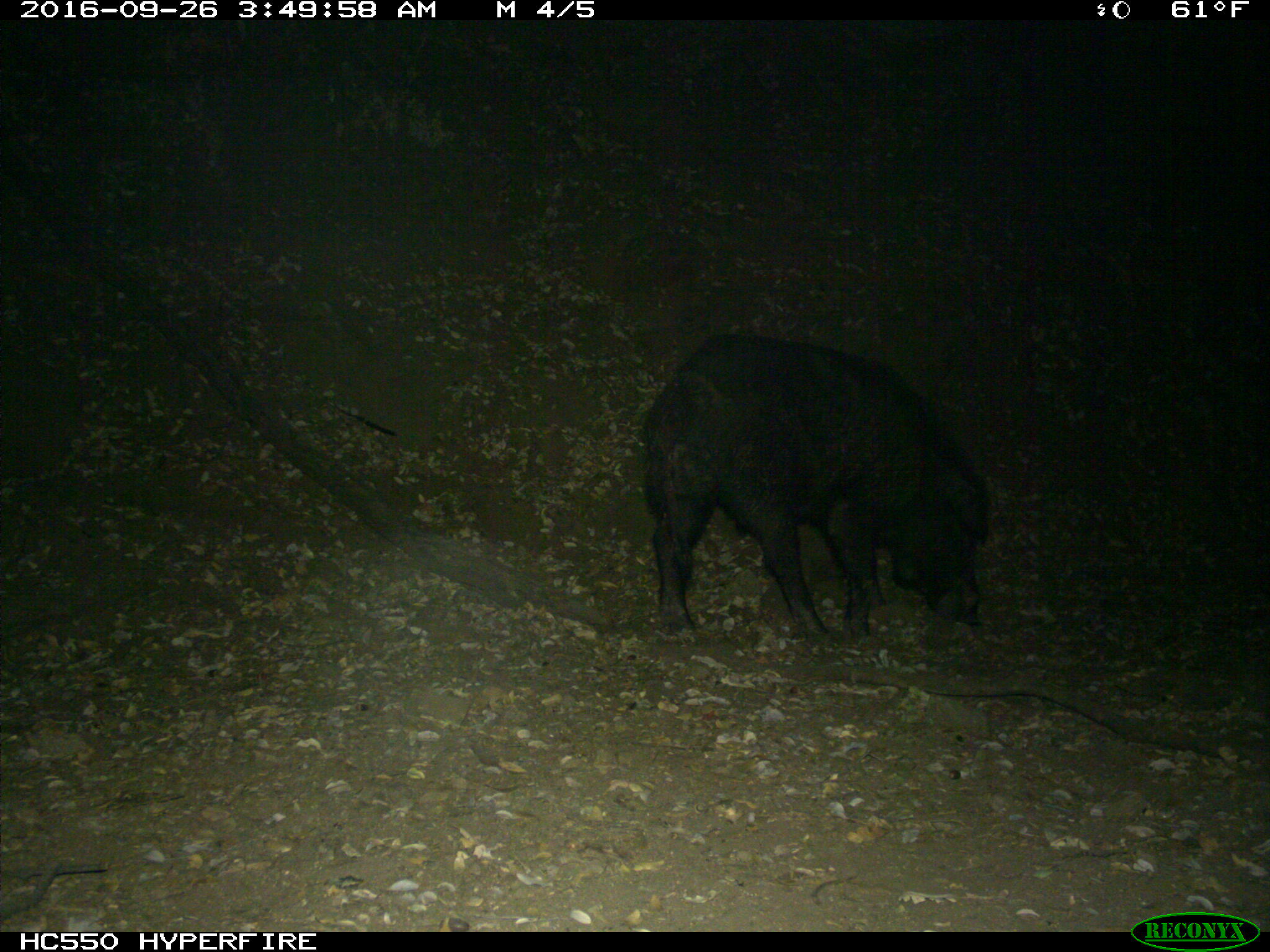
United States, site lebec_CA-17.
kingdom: Animalia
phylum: Chordata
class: Mammalia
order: Artiodactyla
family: Suidae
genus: Sus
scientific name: Sus scrofa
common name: wild boar